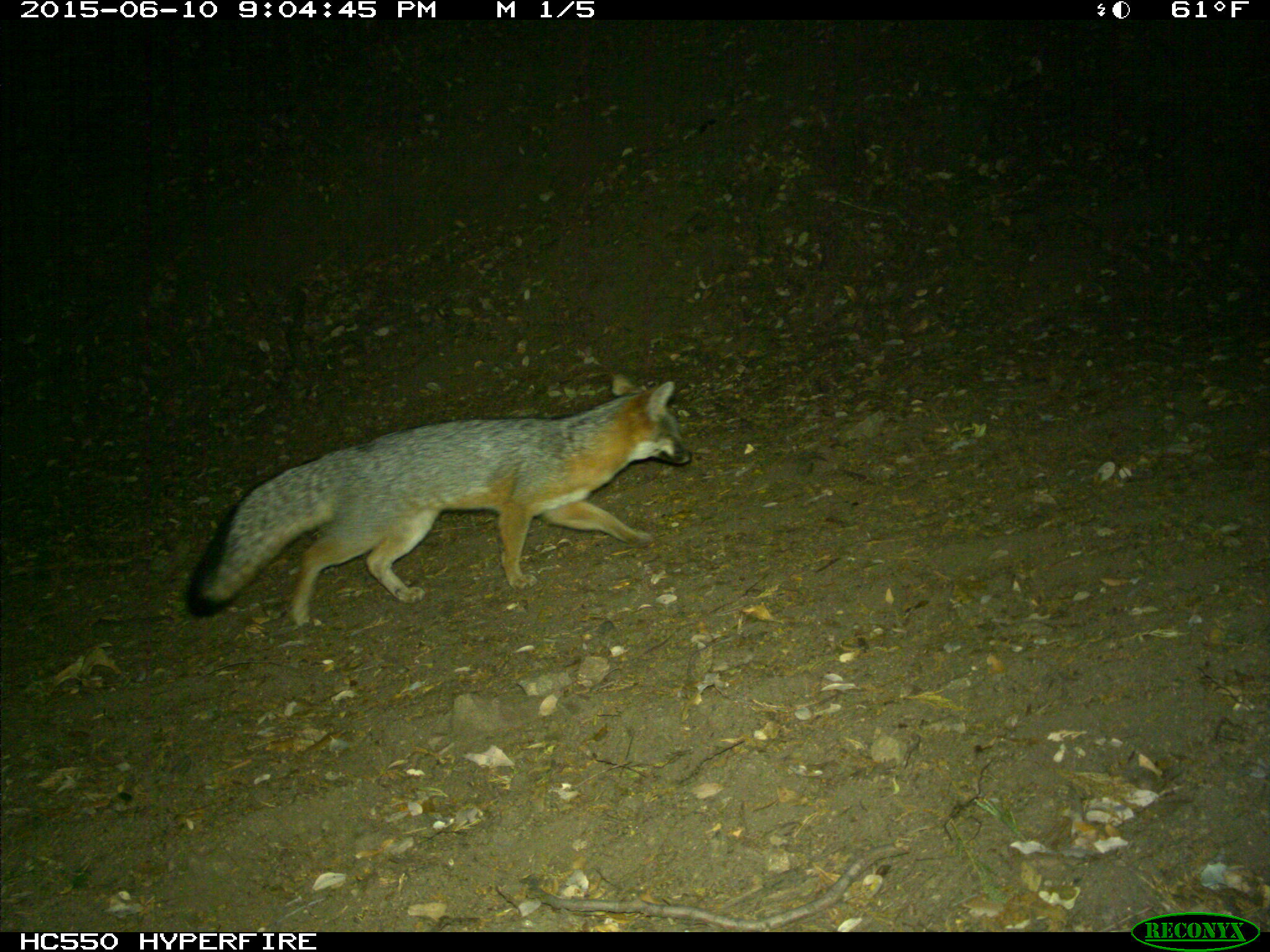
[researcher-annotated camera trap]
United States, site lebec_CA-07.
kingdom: Animalia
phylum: Chordata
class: Mammalia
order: Carnivora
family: Canidae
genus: Urocyon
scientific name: Urocyon cinereoargenteus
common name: gray fox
Urocyon cinereoargenteus (gray fox).